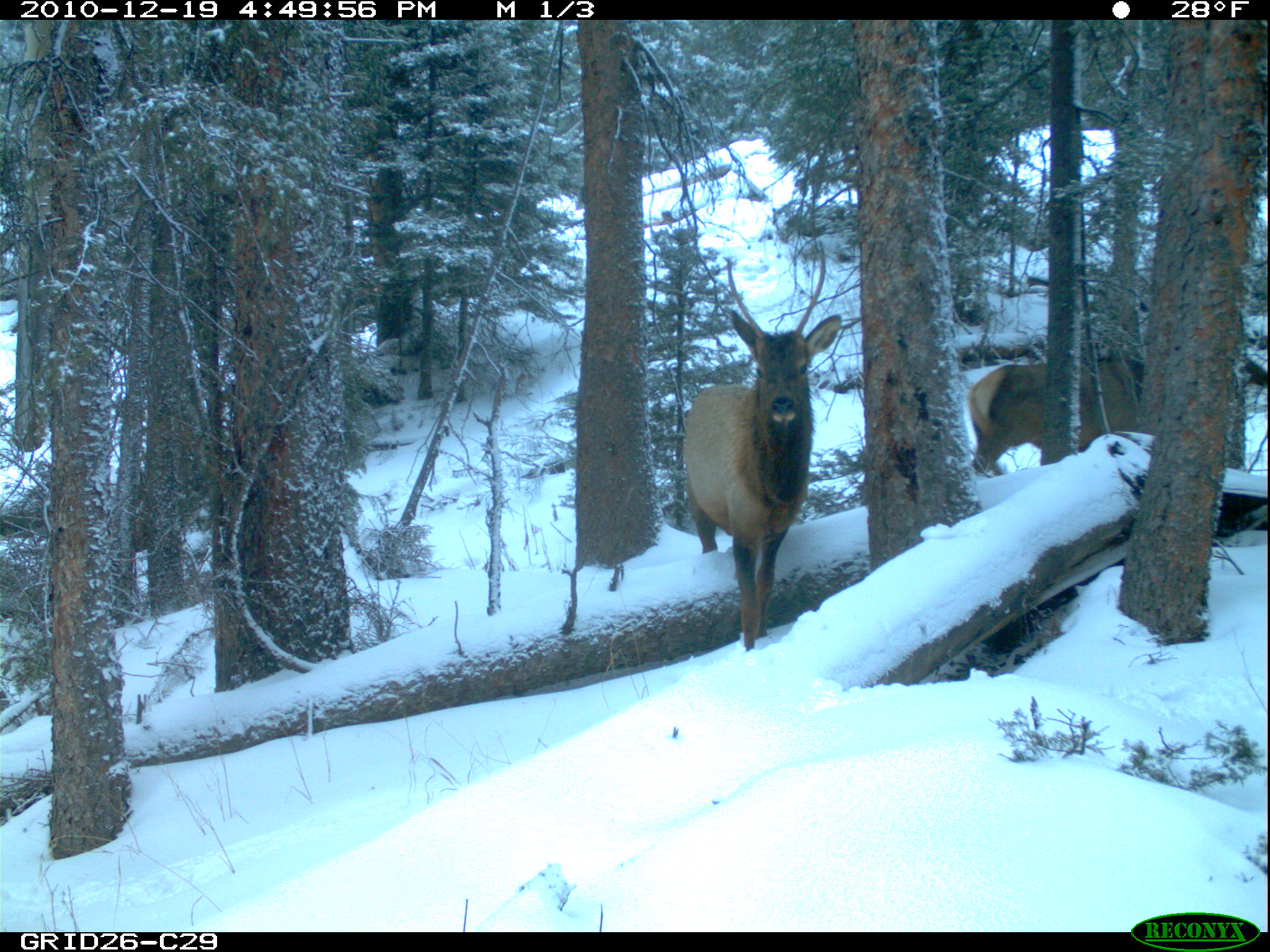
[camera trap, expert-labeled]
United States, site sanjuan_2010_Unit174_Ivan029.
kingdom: Animalia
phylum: Chordata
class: Mammalia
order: Artiodactyla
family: Cervidae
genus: Cervus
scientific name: Cervus elaphus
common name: red deer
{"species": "Cervus elaphus (red deer)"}